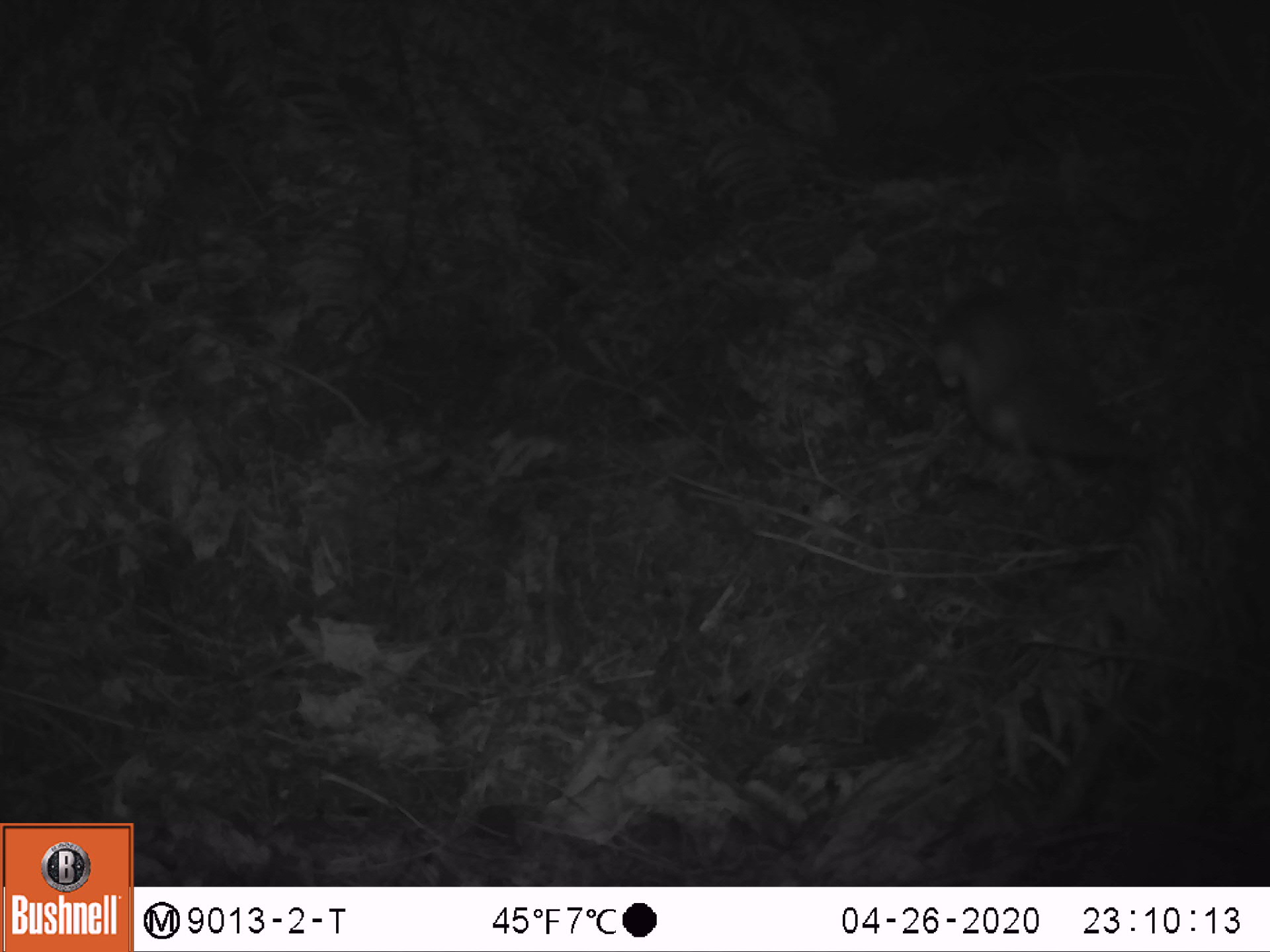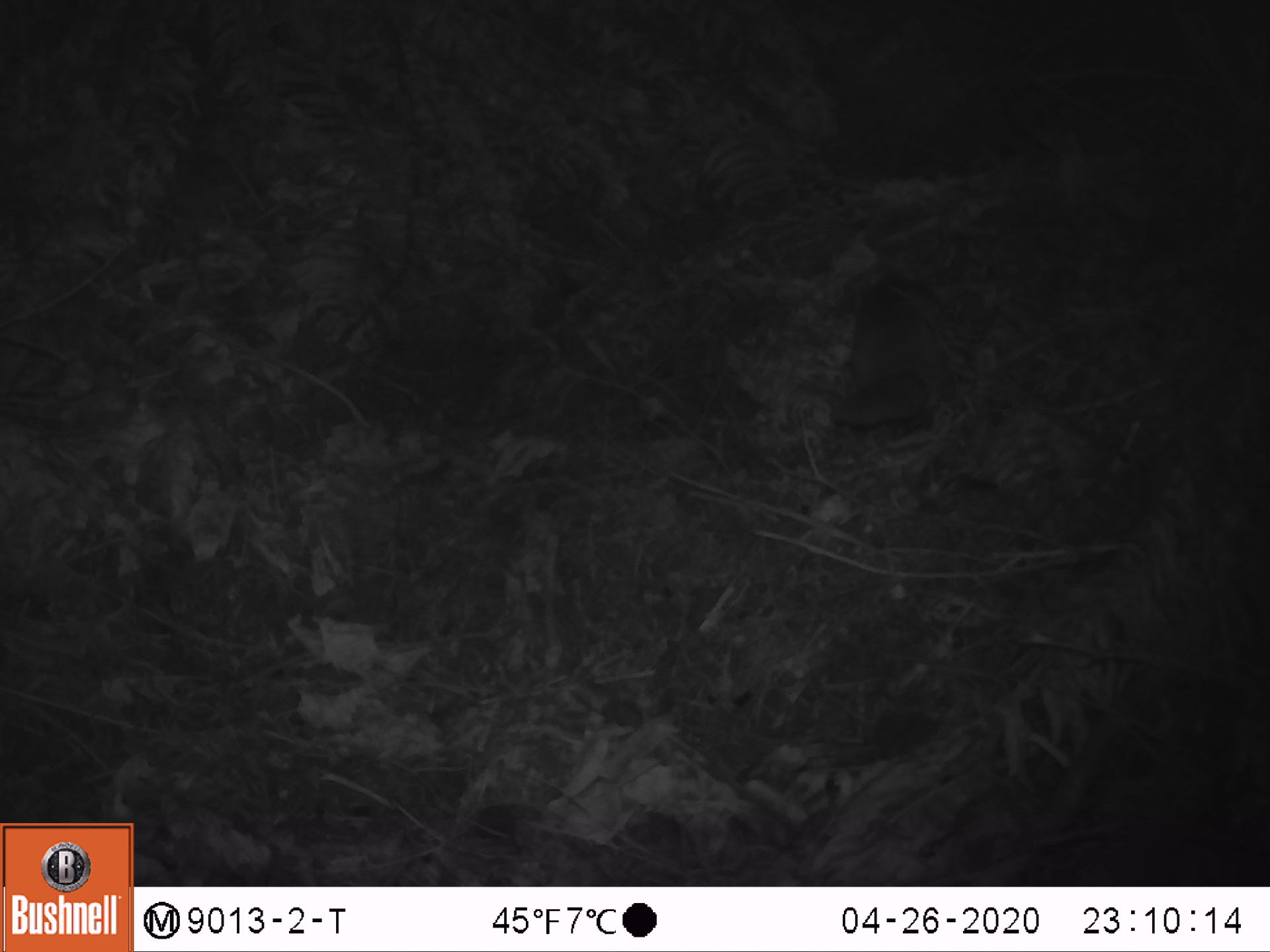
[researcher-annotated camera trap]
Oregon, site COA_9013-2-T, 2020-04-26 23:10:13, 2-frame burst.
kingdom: Animalia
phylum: Chordata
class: Mammalia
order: Rodentia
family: Sciuridae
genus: Glaucomys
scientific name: Glaucomys oregonensis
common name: humboldt's flying squirrel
Humboldt's flying squirrel (Glaucomys oregonensis).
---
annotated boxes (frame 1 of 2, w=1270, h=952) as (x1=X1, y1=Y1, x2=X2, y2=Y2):
humboldt's flying squirrel: (x1=914, y1=252, x2=1174, y2=474)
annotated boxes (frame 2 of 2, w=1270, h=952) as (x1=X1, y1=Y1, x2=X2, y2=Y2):
humboldt's flying squirrel: (x1=802, y1=256, x2=964, y2=440)